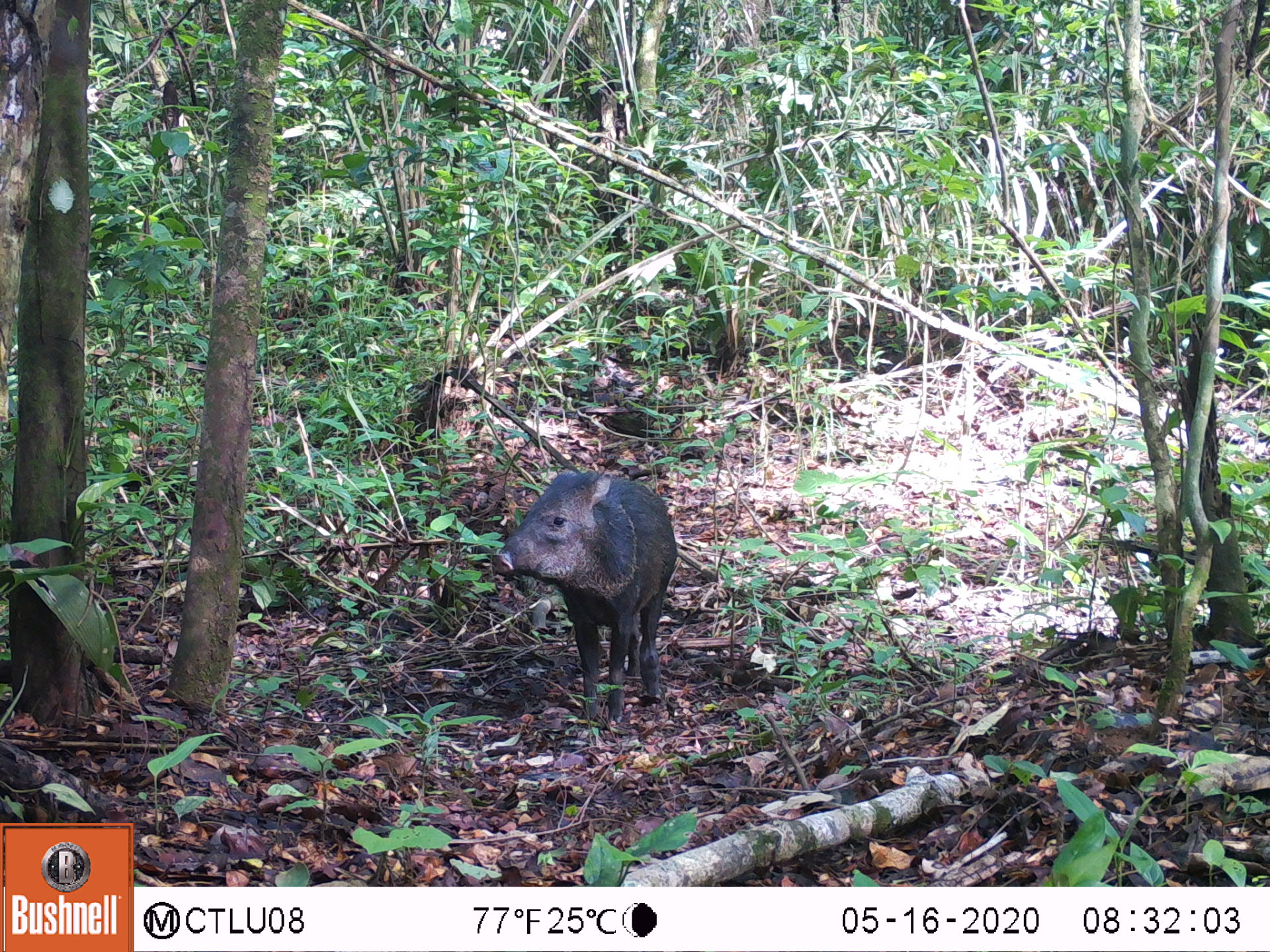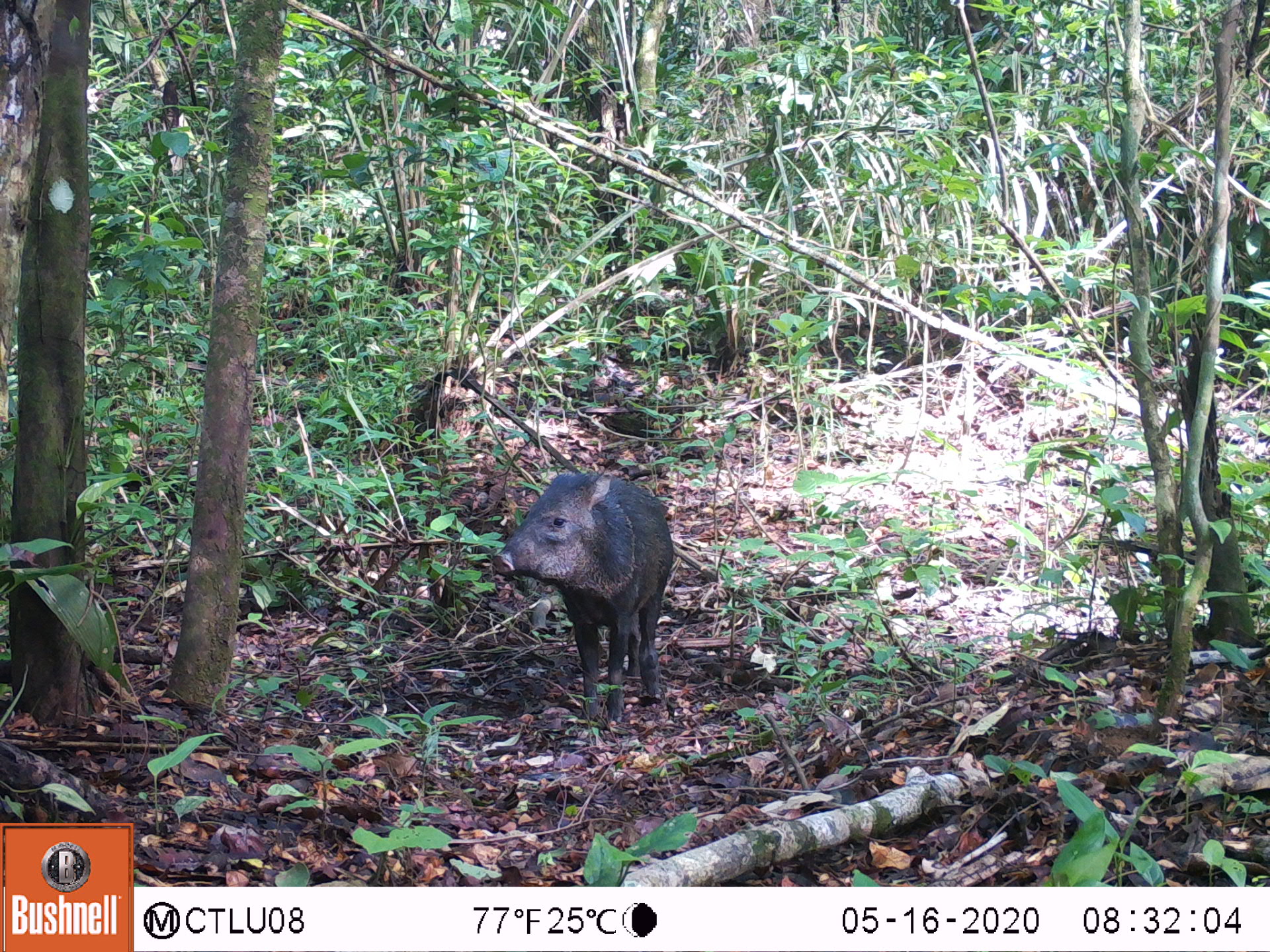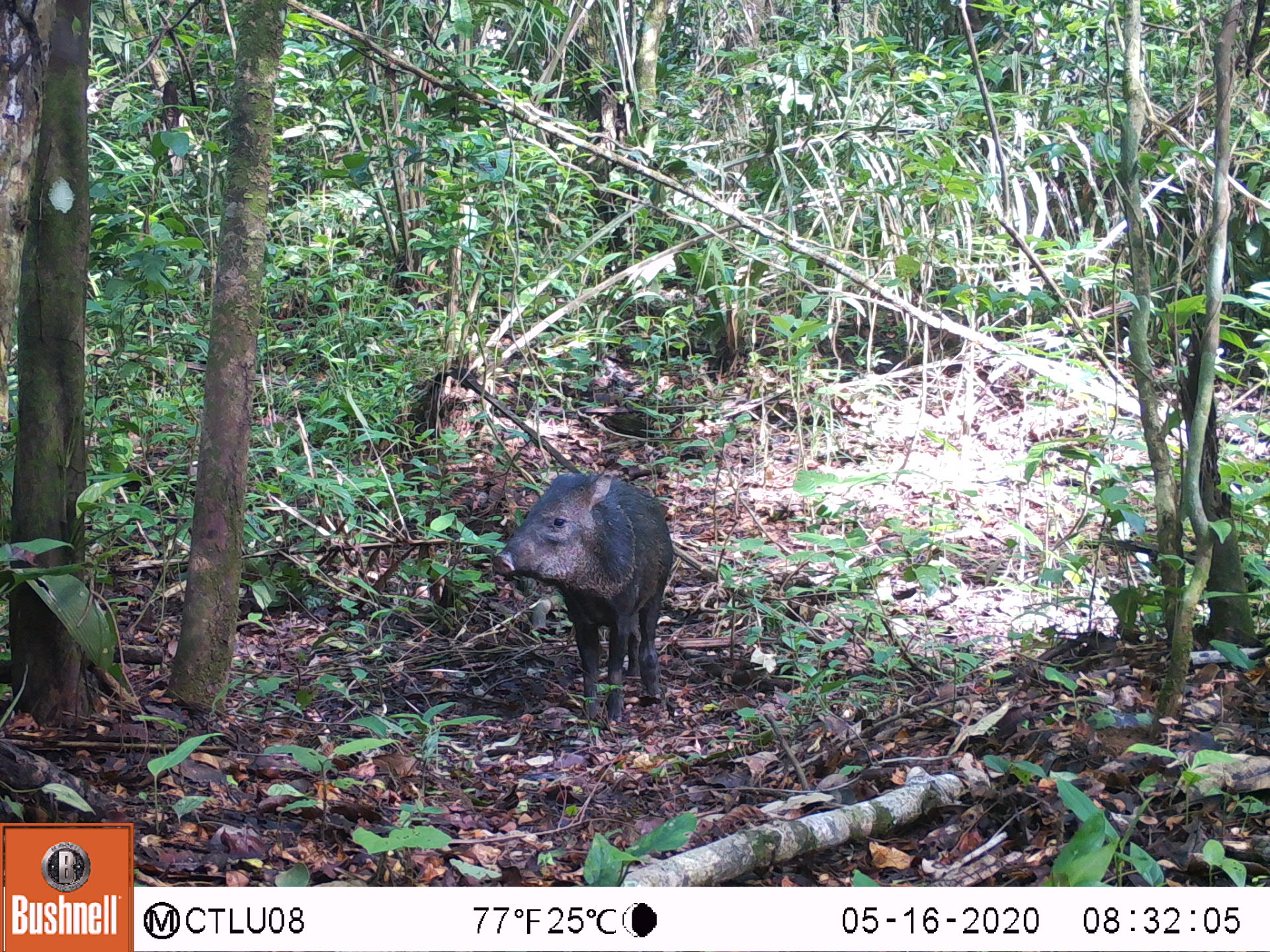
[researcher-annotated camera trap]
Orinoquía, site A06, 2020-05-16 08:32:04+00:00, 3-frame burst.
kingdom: Animalia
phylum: Chordata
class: Mammalia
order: Artiodactyla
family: Tayassuidae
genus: Pecari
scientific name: Pecari tajacu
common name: collared peccary